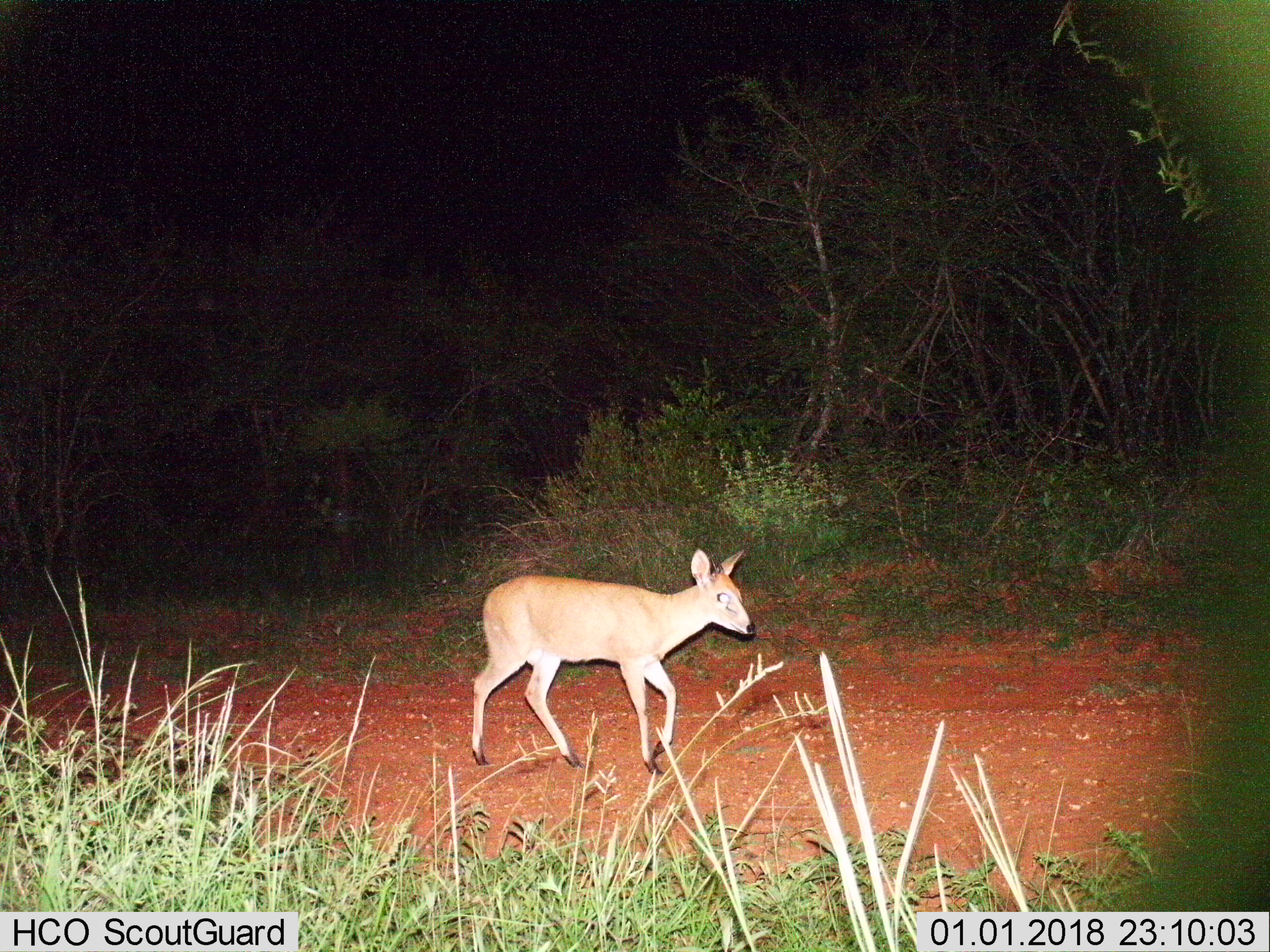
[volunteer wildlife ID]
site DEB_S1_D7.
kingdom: Animalia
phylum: Chordata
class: Mammalia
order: Artiodactyla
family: Bovidae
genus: Sylvicapra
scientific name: Sylvicapra grimmia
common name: common duiker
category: duikercommongrey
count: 1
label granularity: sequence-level